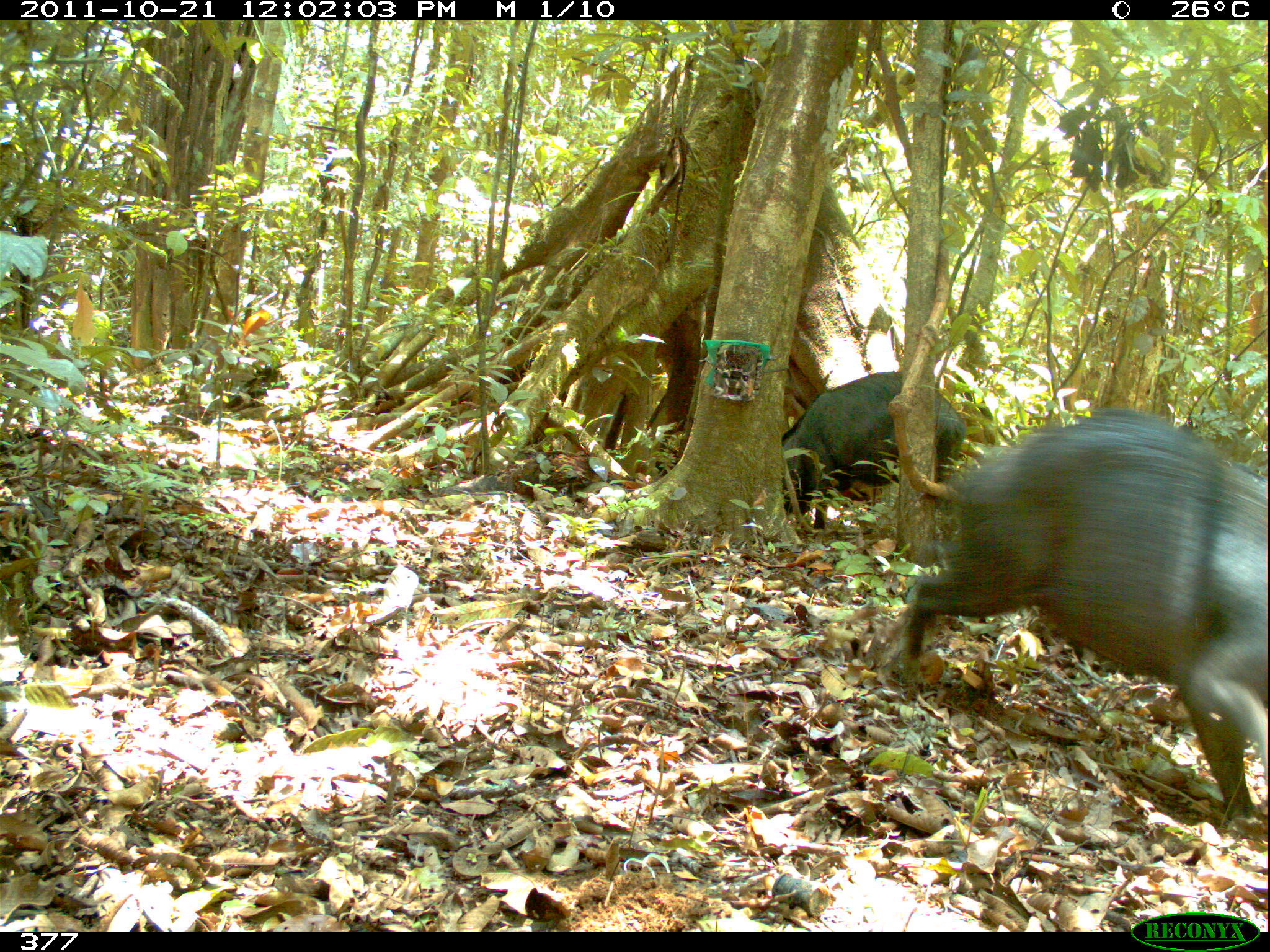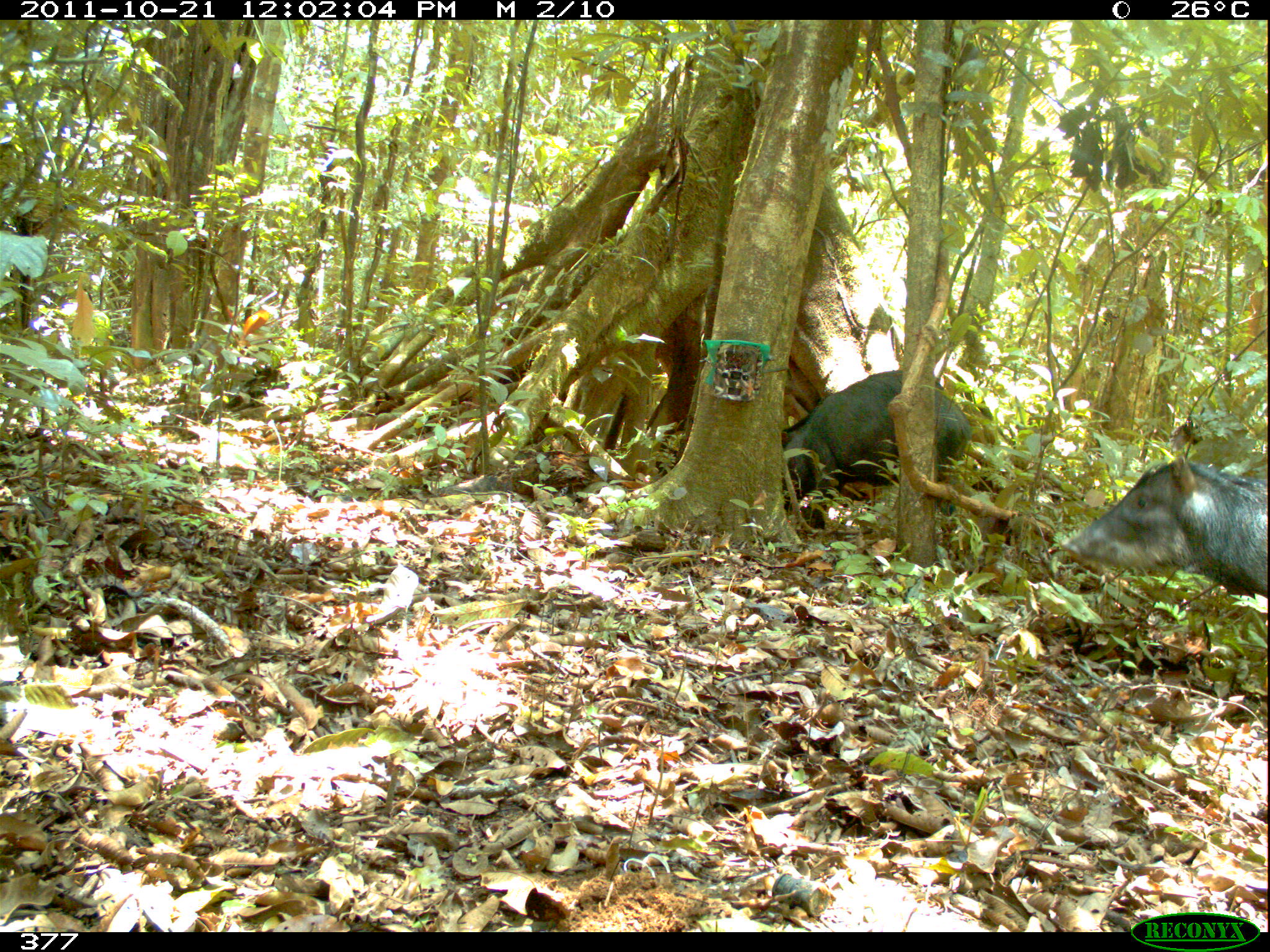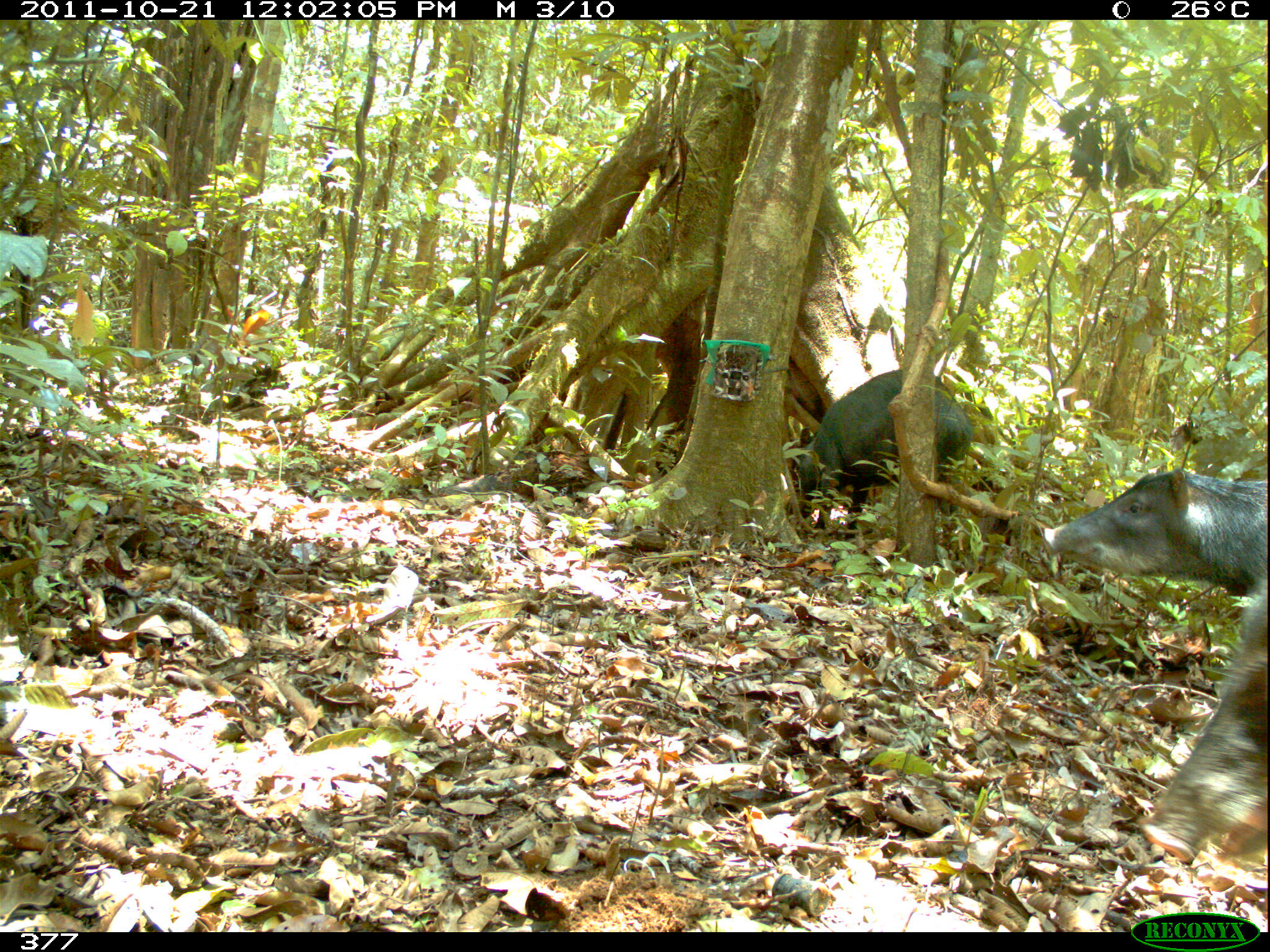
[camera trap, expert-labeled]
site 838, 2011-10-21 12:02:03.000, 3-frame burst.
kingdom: Animalia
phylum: Chordata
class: Mammalia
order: Artiodactyla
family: Tayassuidae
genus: Tayassu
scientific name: Tayassu pecari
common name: white-lipped peccary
Tayassu pecari (white-lipped peccary).